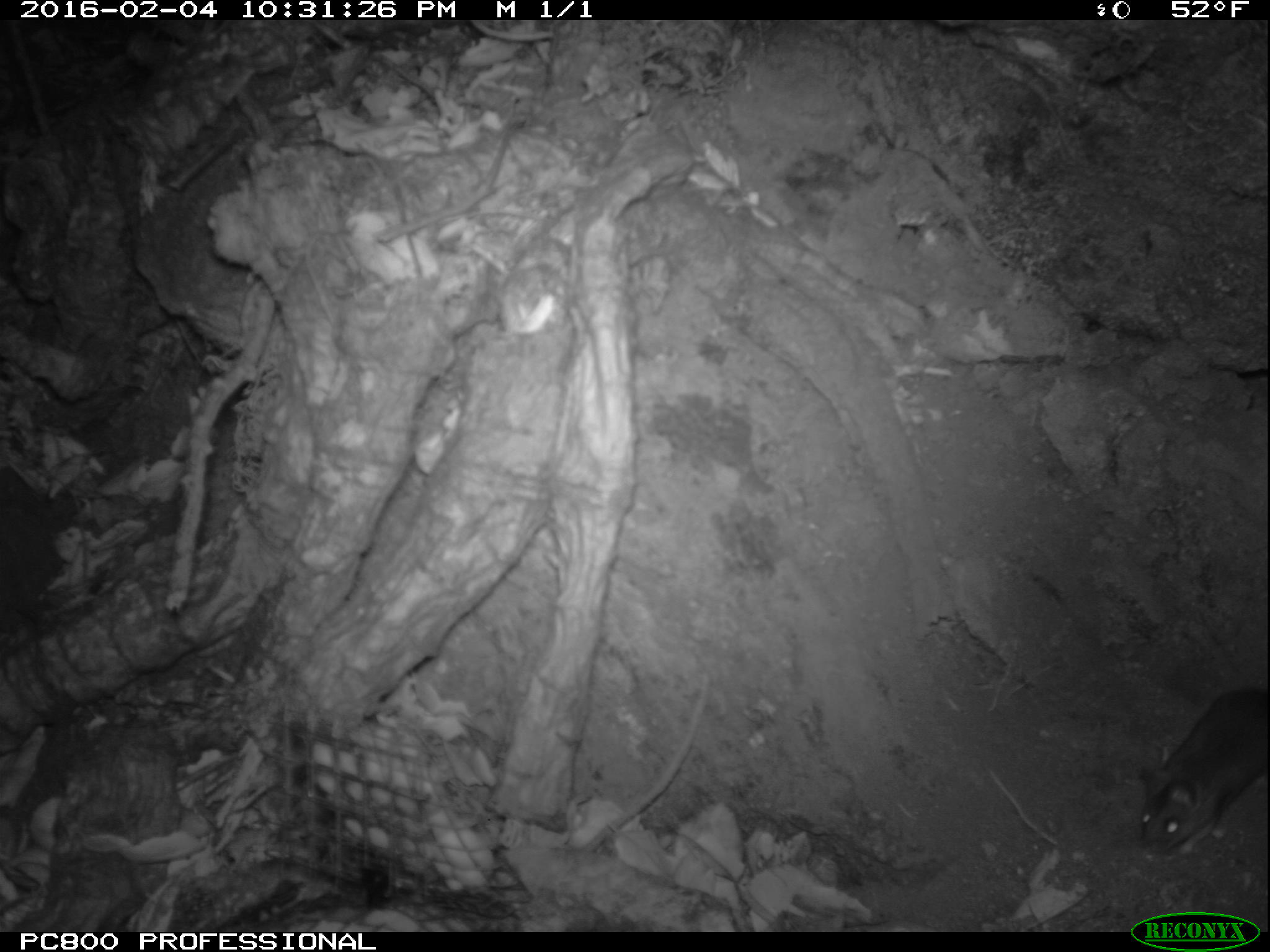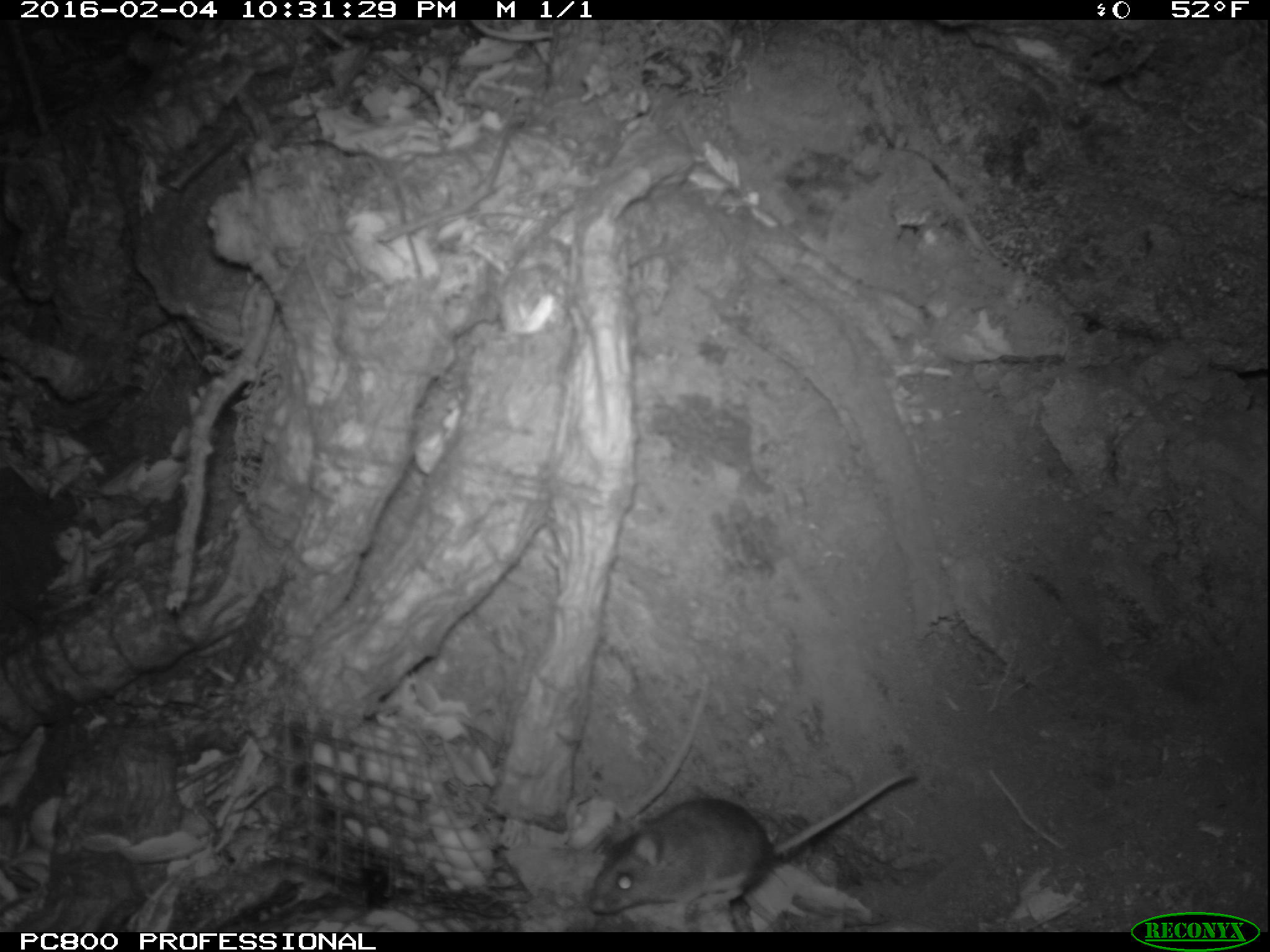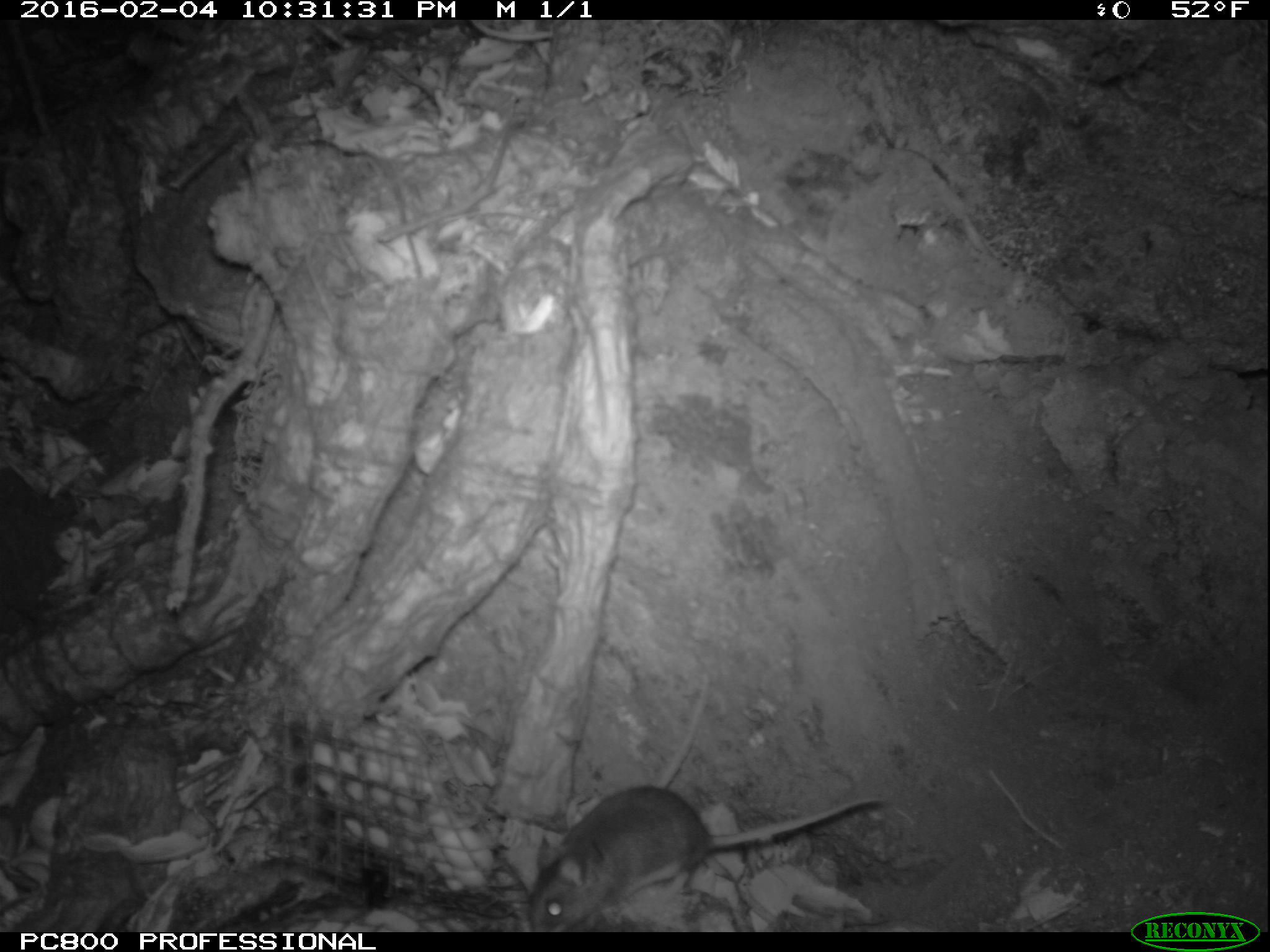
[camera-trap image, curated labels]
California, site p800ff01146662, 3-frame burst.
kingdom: Animalia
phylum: Chordata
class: Mammalia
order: Rodentia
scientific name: Rodentia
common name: rodent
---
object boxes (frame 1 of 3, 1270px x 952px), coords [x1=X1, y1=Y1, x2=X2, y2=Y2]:
rodent: [x1=1135, y1=687, x2=1269, y2=853]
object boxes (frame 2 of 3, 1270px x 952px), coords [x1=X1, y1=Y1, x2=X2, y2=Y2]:
rodent: [x1=587, y1=770, x2=917, y2=916]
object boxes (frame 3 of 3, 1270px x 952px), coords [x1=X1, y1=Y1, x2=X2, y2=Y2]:
rodent: [x1=525, y1=785, x2=890, y2=932]